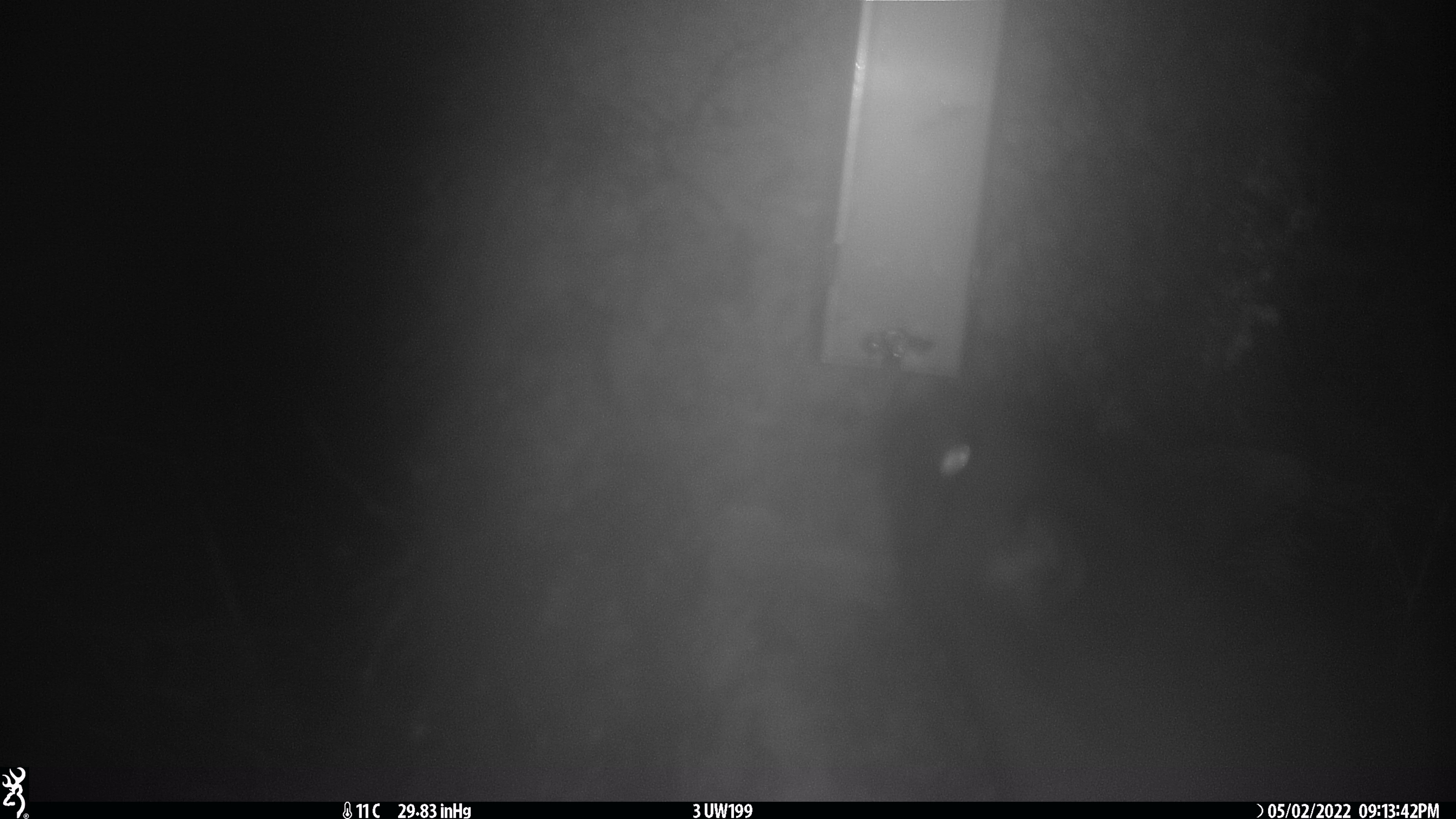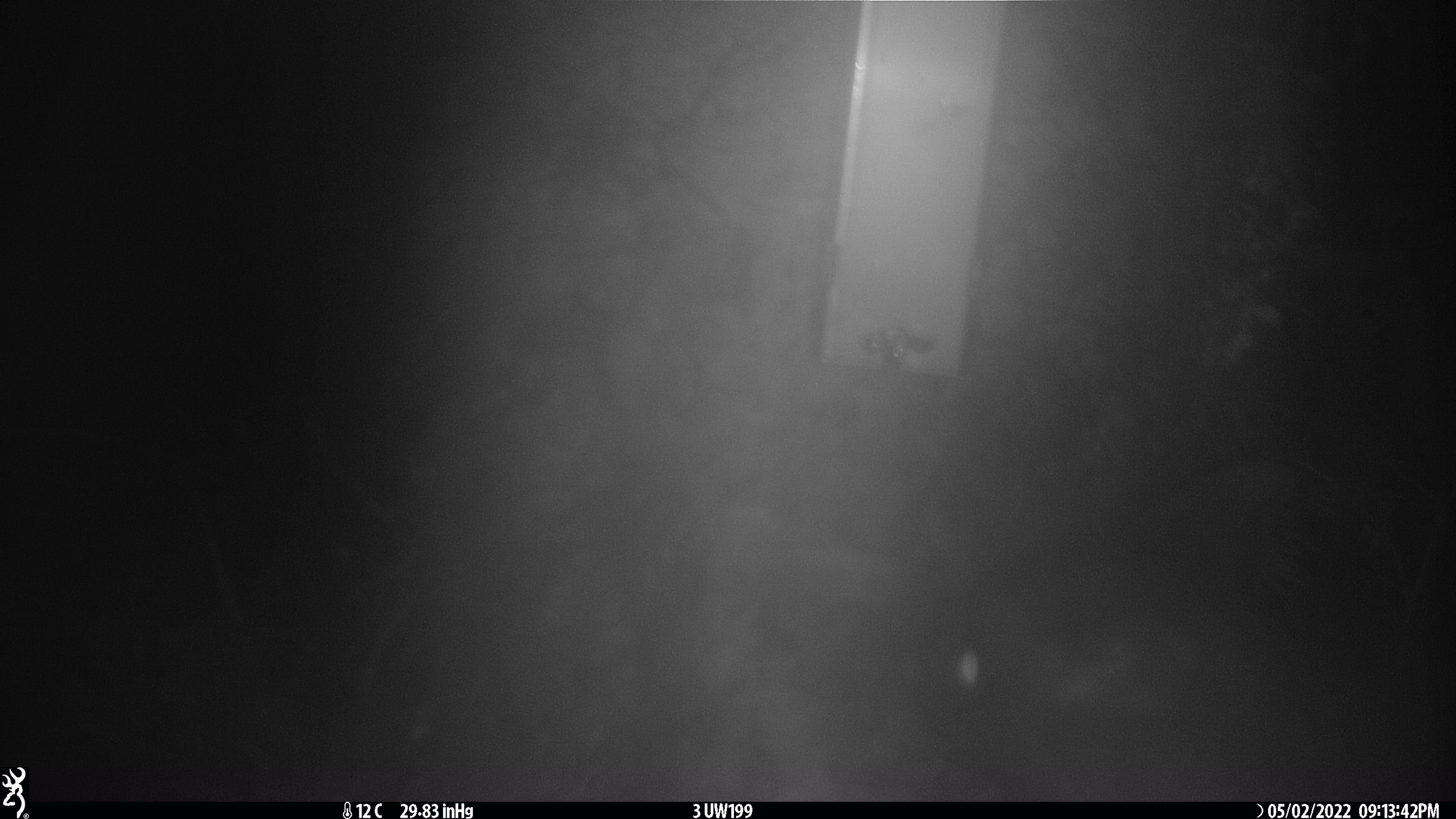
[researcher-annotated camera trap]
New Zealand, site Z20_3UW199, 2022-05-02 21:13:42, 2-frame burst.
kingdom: Animalia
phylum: Chordata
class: Mammalia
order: Diprotodontia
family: Phalangeridae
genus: Trichosurus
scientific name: Trichosurus vulpecula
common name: common brushtail possum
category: possum